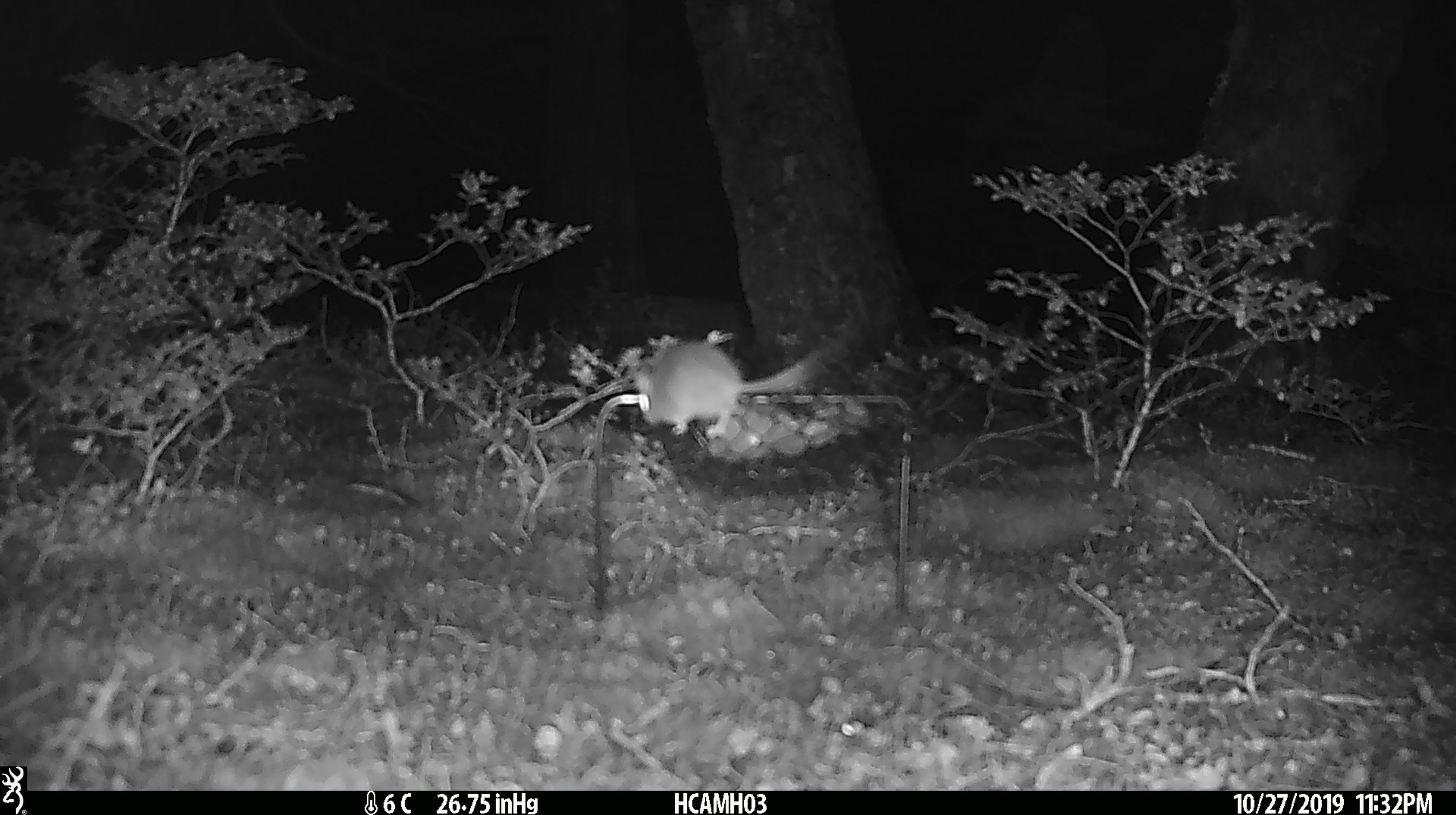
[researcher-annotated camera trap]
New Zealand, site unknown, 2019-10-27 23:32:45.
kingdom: Animalia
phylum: Chordata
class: Mammalia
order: Rodentia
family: Muridae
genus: Mus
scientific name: Mus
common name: mouse